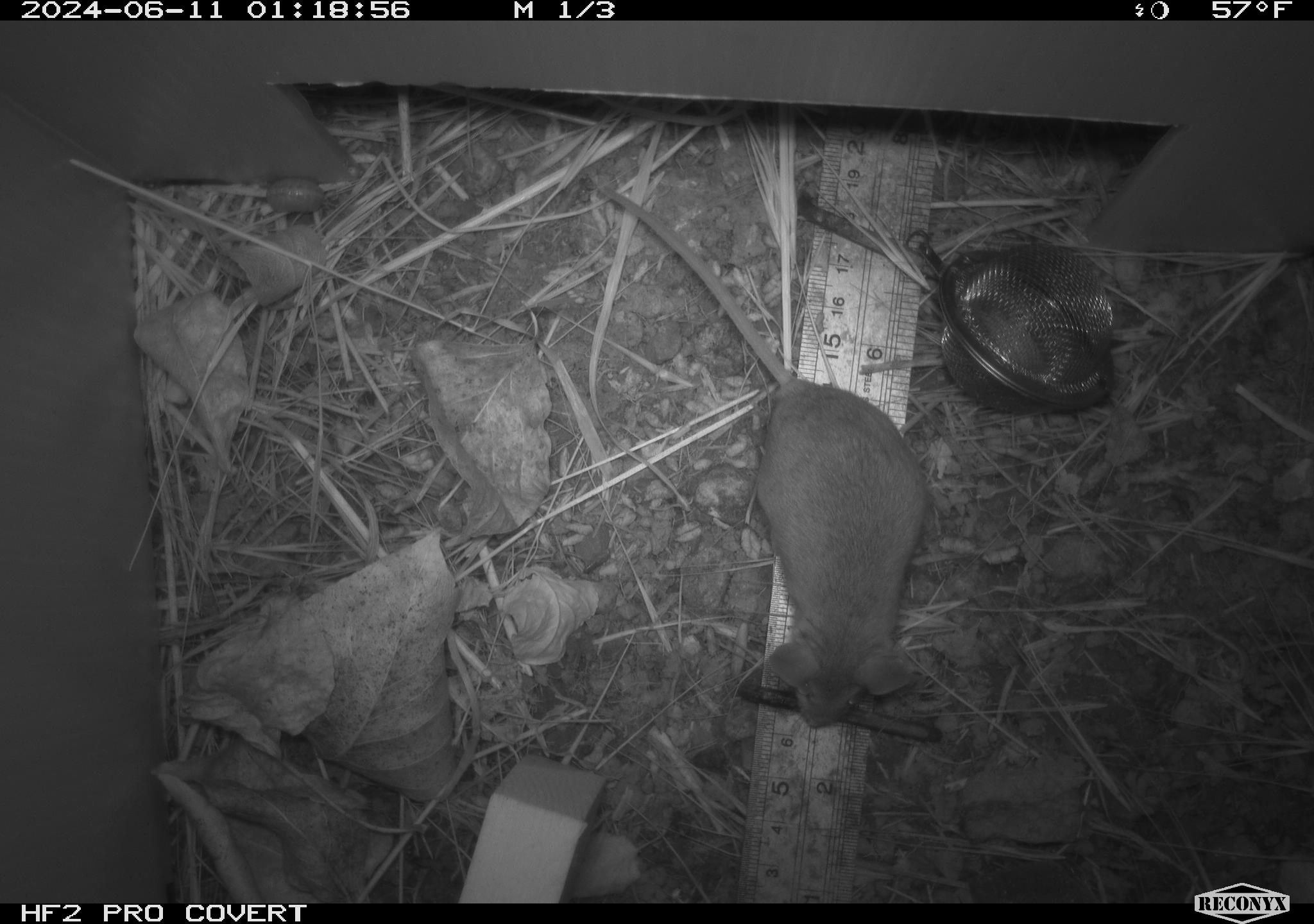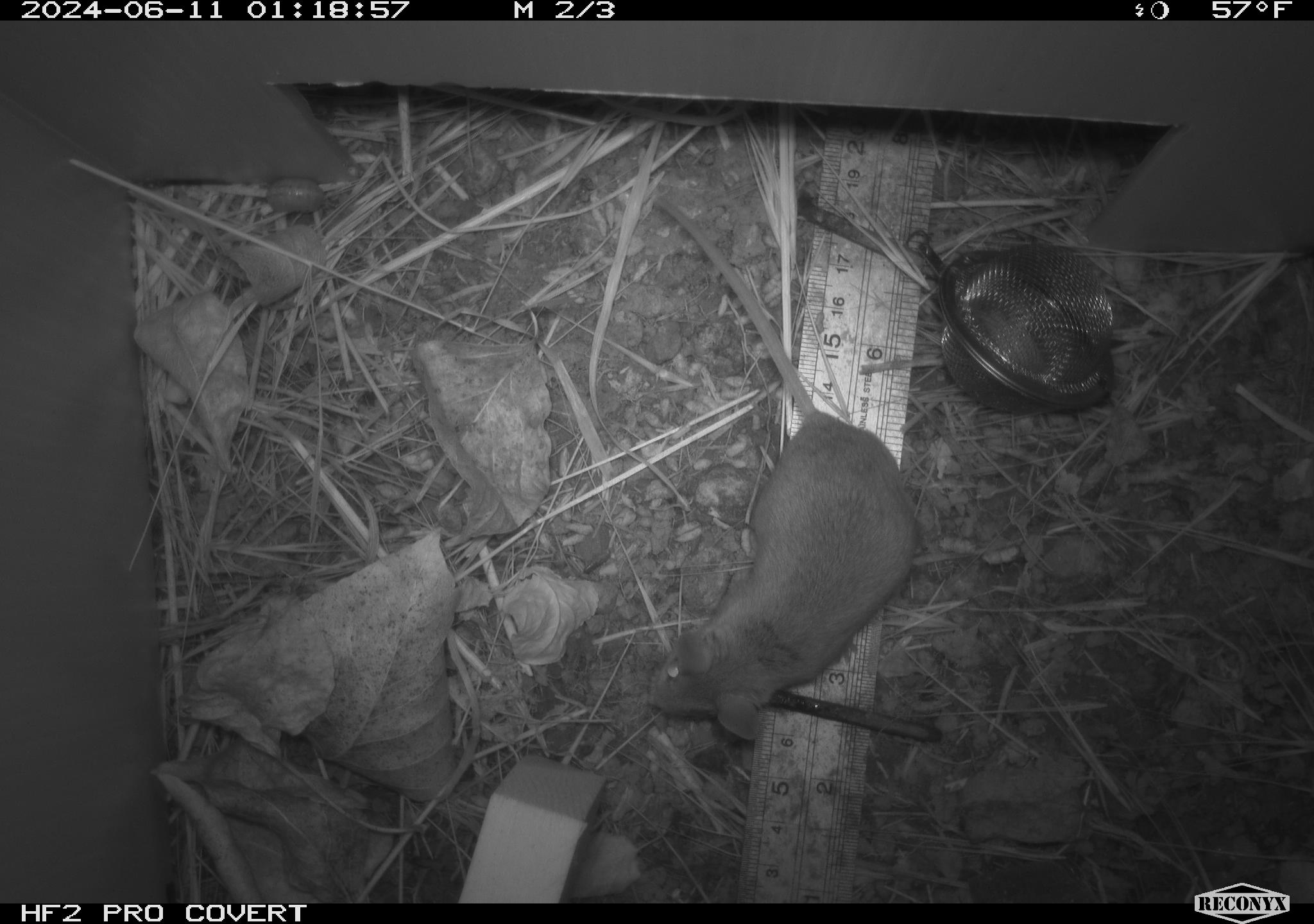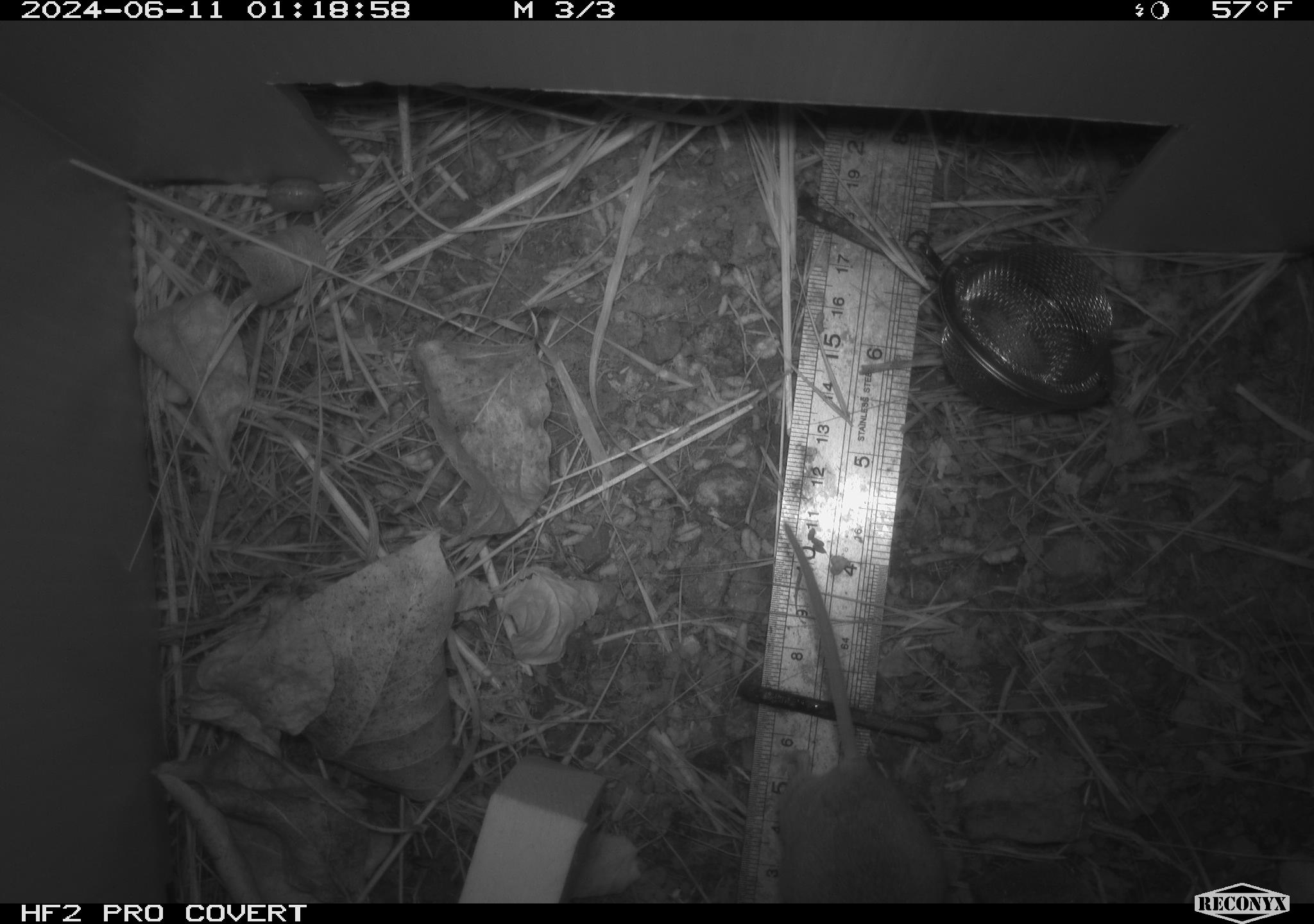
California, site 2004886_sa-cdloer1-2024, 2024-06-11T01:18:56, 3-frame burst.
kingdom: Animalia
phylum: Chordata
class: Mammalia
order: Rodentia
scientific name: Rodentia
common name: mouse species